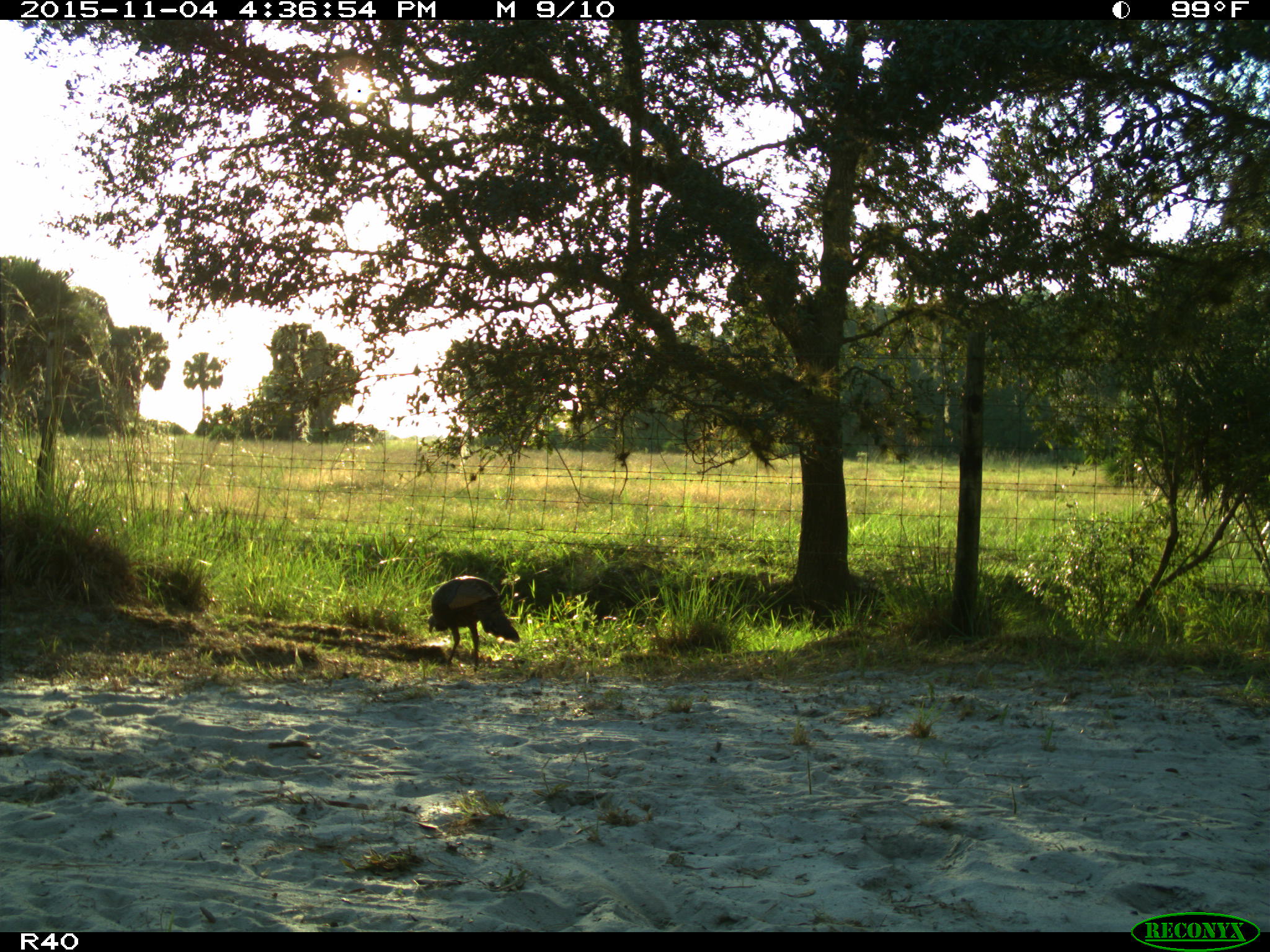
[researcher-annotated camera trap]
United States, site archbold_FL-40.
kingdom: Animalia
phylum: Chordata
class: Aves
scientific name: Aves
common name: birds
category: unidentified bird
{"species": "unidentified bird (birds) (Aves)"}